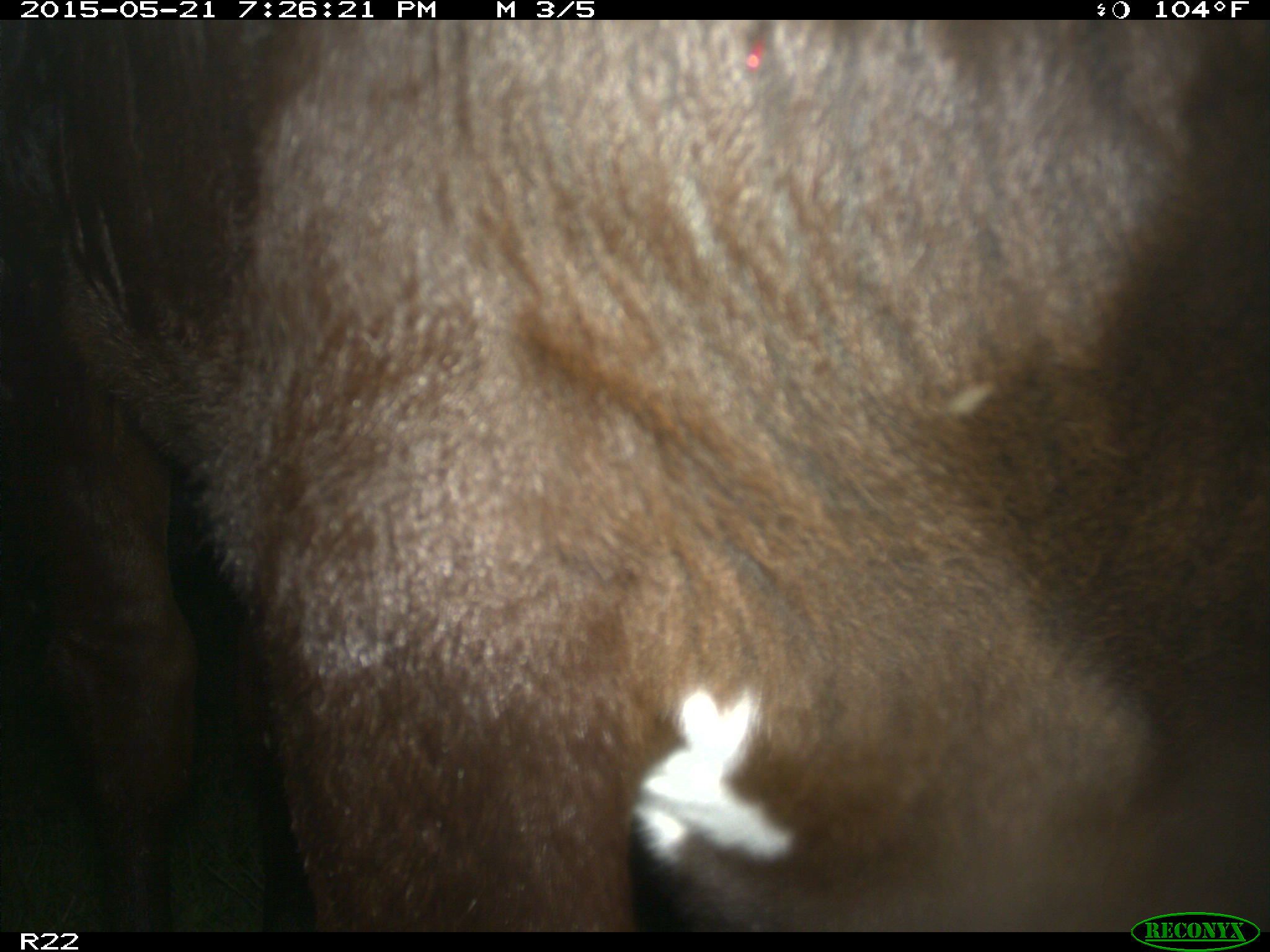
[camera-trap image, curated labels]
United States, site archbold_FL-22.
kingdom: Animalia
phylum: Chordata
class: Mammalia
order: Artiodactyla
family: Bovidae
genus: Bos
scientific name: Bos taurus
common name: domestic cow